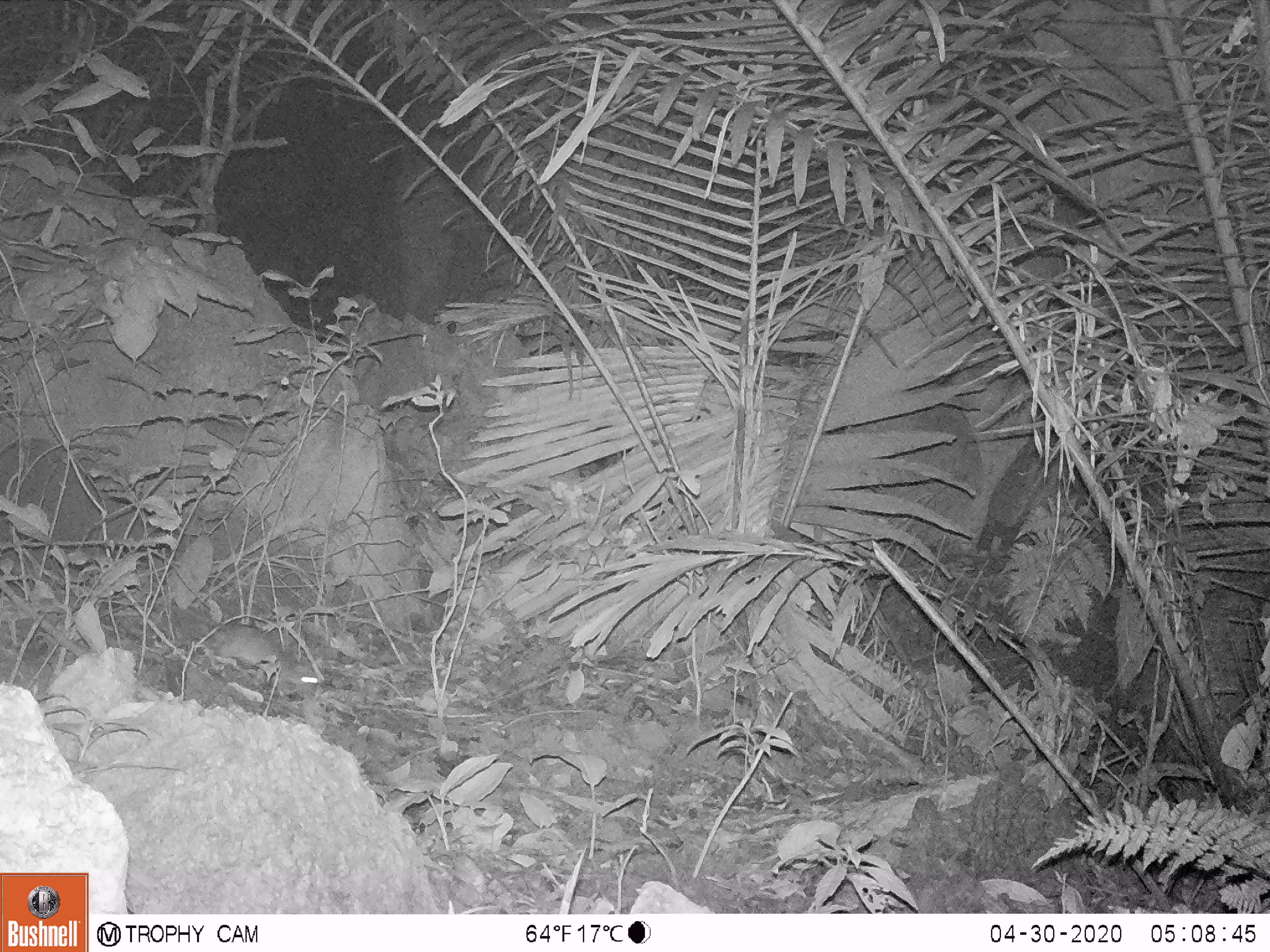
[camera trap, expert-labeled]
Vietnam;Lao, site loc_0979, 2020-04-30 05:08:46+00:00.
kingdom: Animalia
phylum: Chordata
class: Mammalia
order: Rodentia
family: Muridae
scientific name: Muridae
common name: old-world mice and rats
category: unidentified murid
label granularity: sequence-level